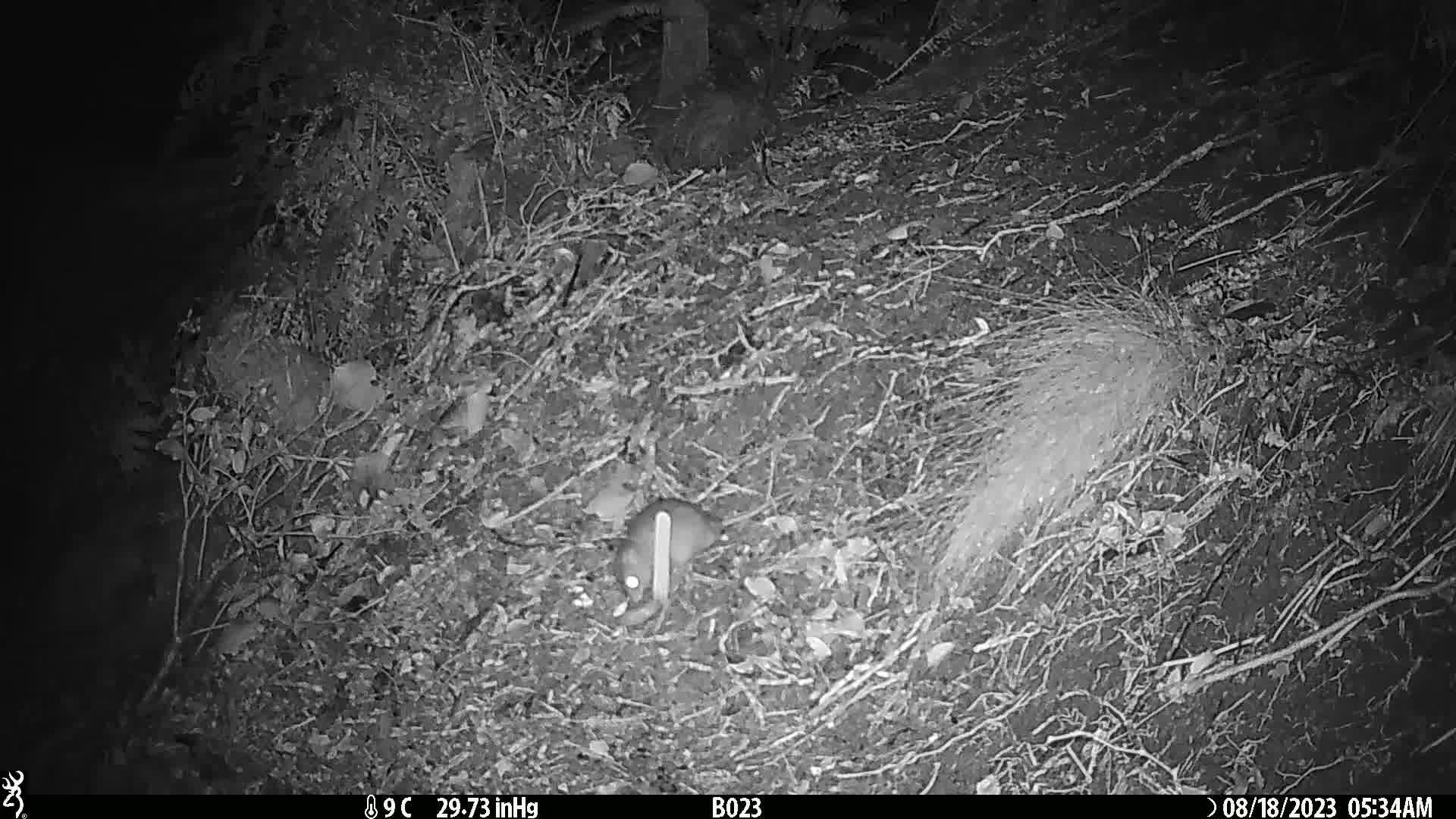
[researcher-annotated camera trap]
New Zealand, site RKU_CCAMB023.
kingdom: Animalia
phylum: Chordata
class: Mammalia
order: Rodentia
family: Muridae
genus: Rattus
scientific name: Rattus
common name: rat